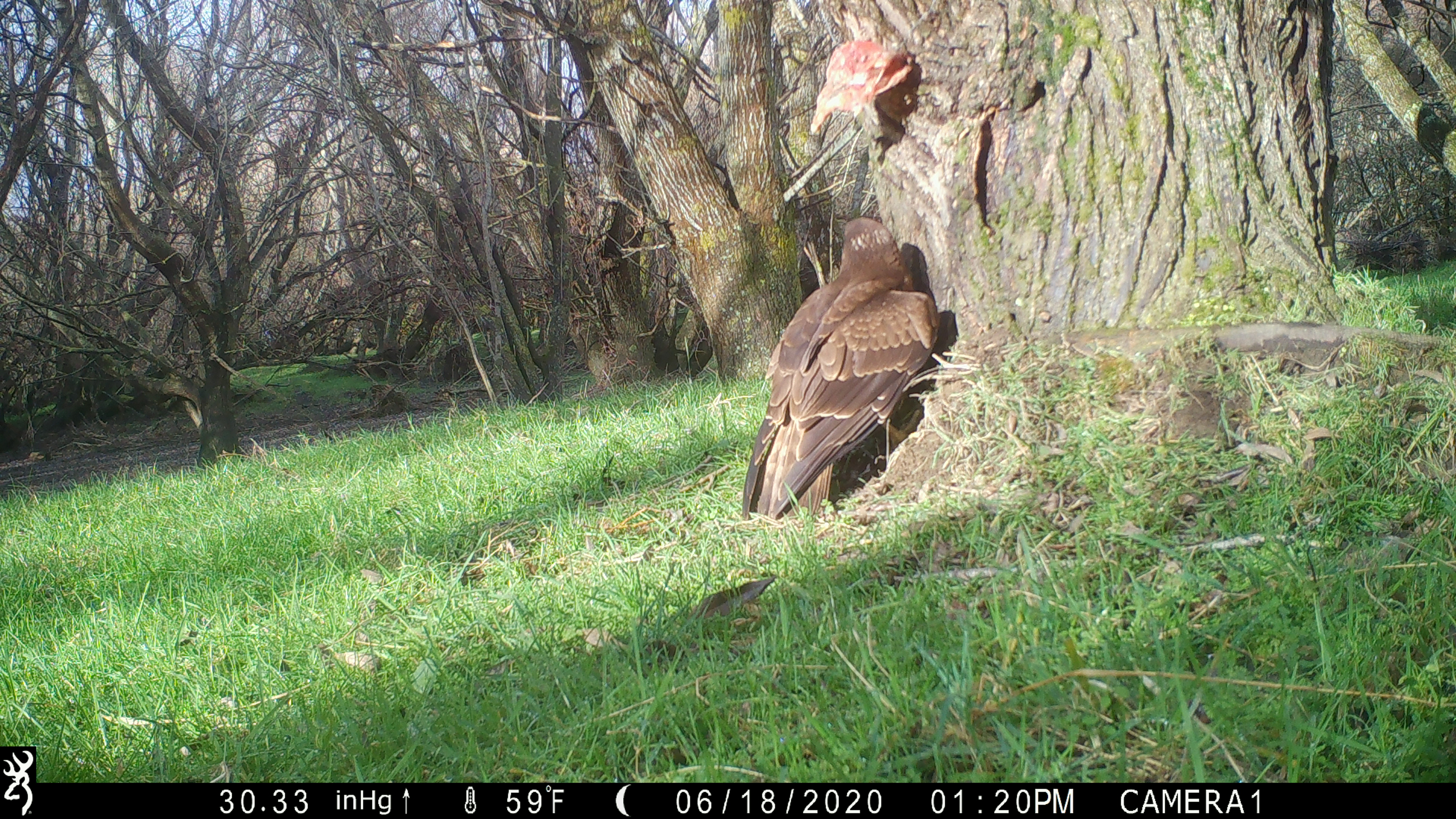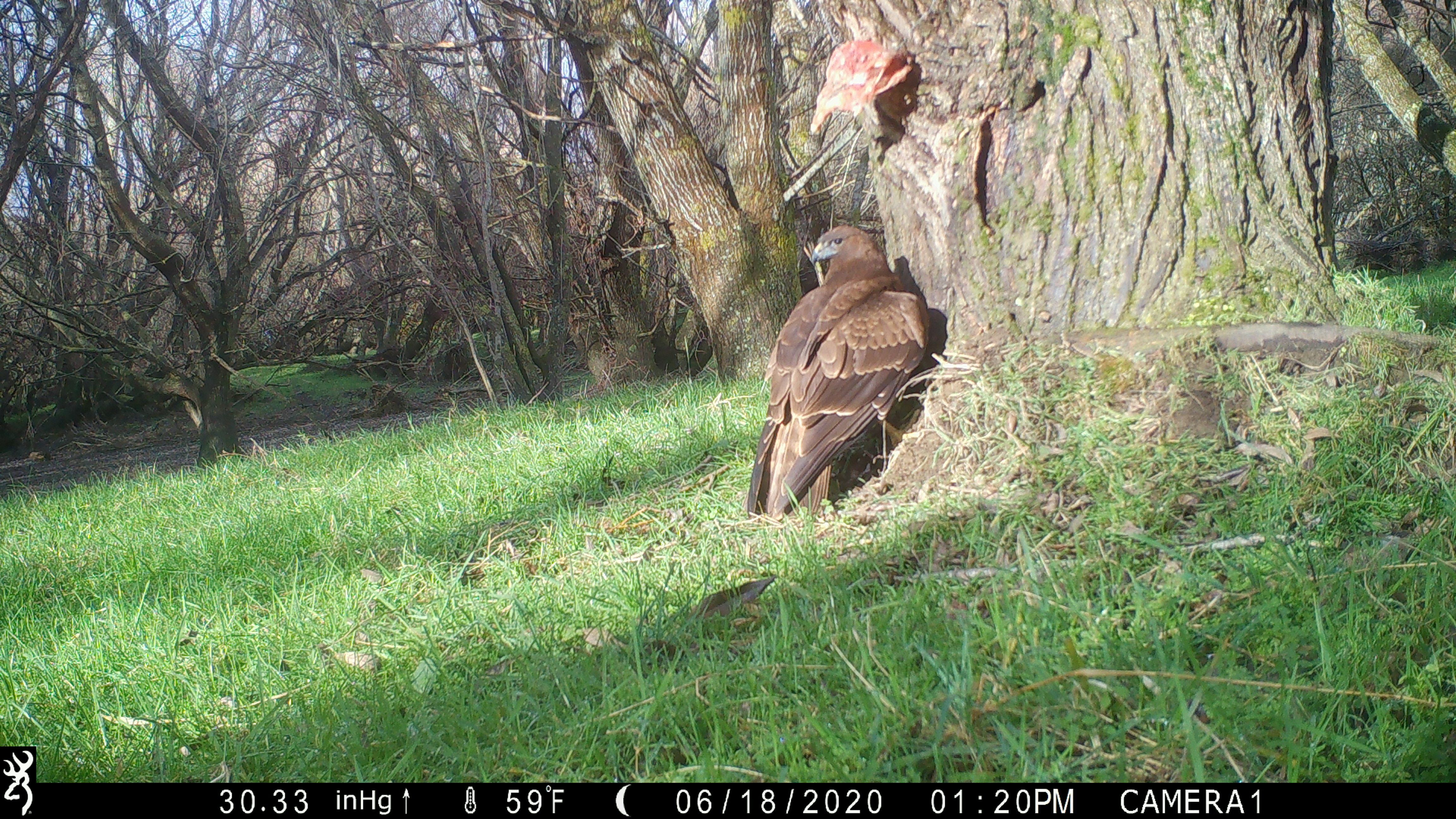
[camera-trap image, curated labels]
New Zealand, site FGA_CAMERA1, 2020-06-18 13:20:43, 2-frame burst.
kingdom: Animalia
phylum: Chordata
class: Aves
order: Accipitriformes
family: Accipitridae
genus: Circus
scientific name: Circus approximans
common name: swamp harrier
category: harrier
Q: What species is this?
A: Harrier (swamp harrier) (Circus approximans).